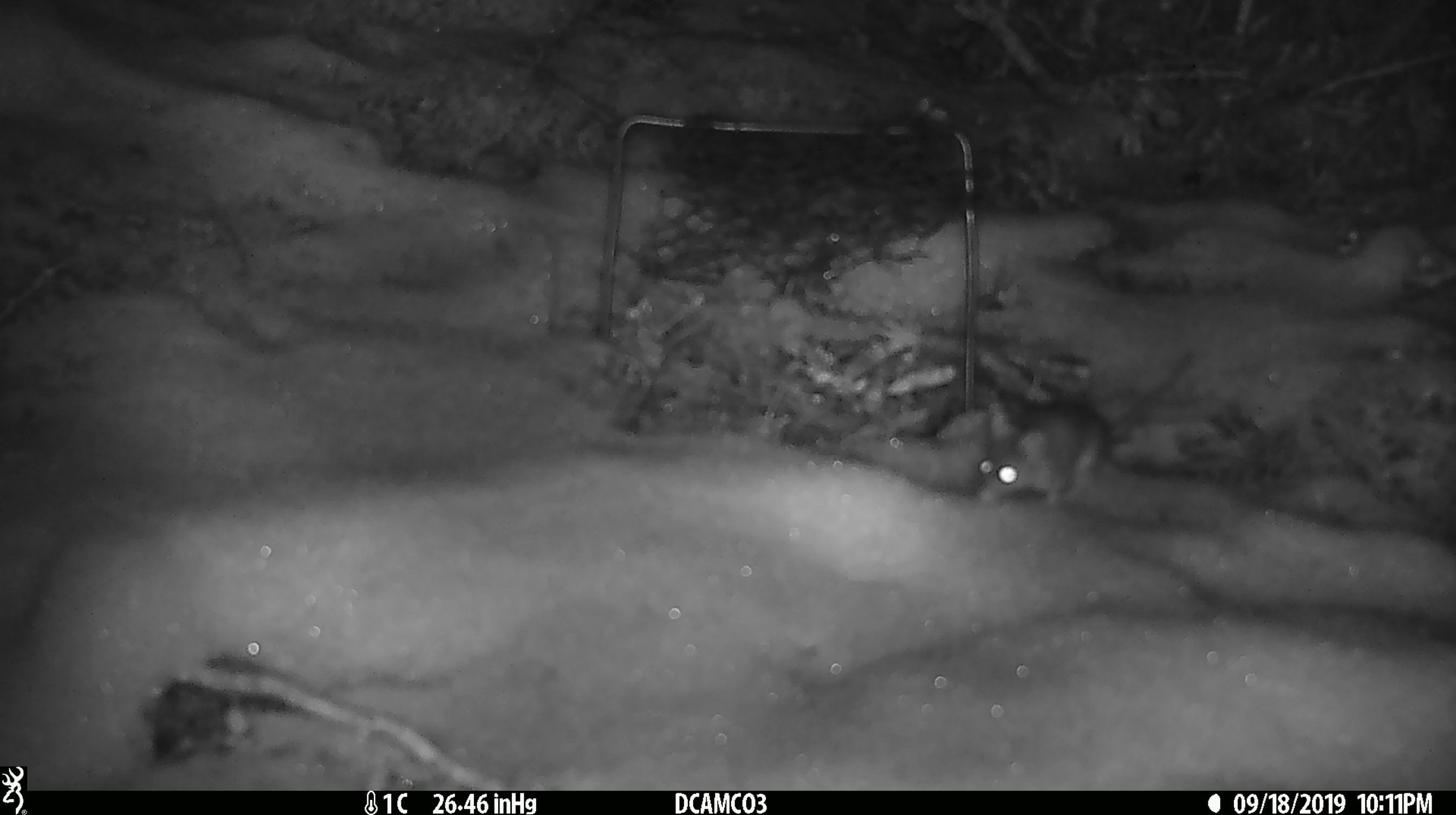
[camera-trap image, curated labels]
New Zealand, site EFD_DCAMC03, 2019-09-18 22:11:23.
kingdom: Animalia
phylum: Chordata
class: Mammalia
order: Rodentia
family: Muridae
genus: Mus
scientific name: Mus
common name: mouse